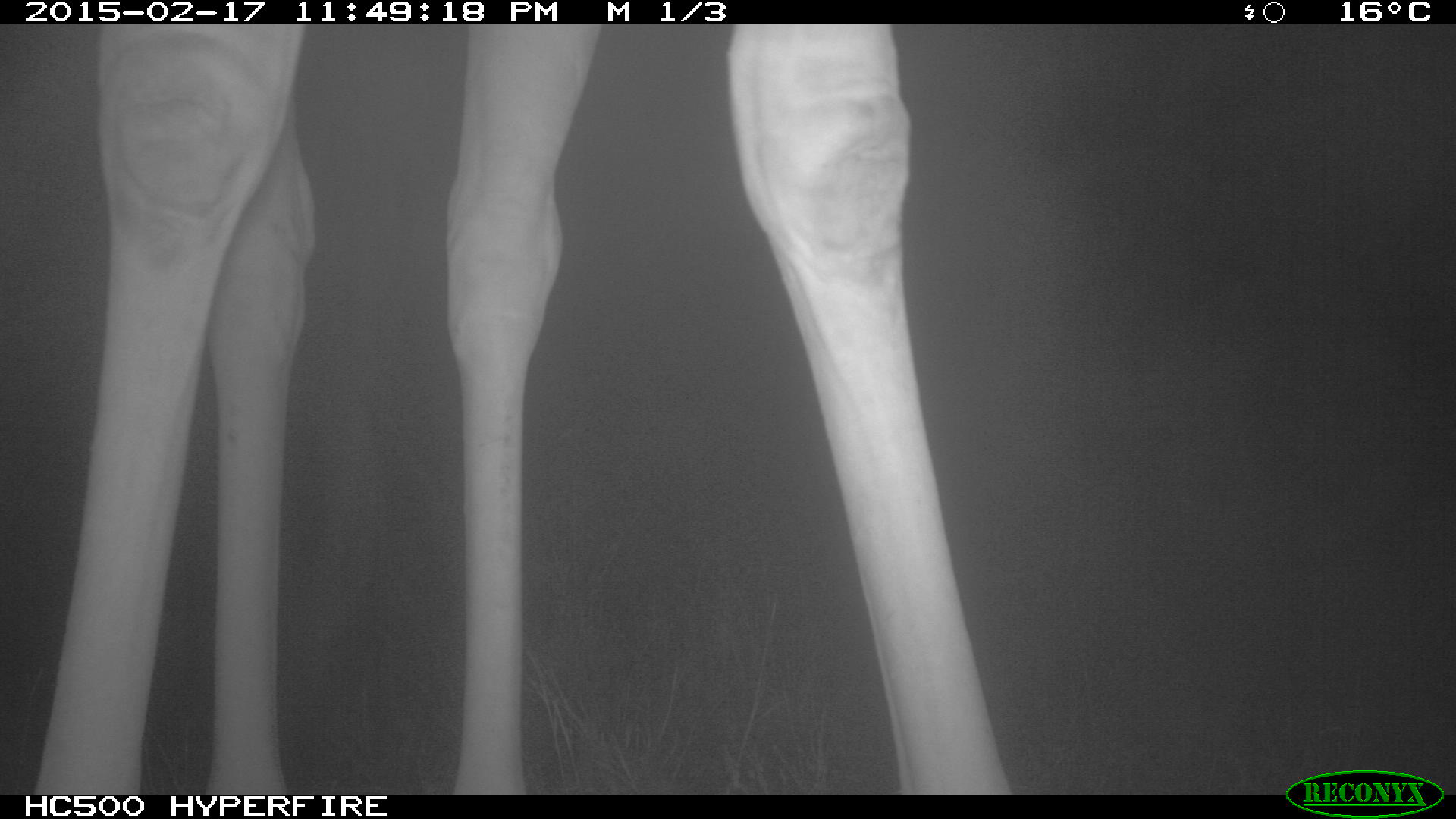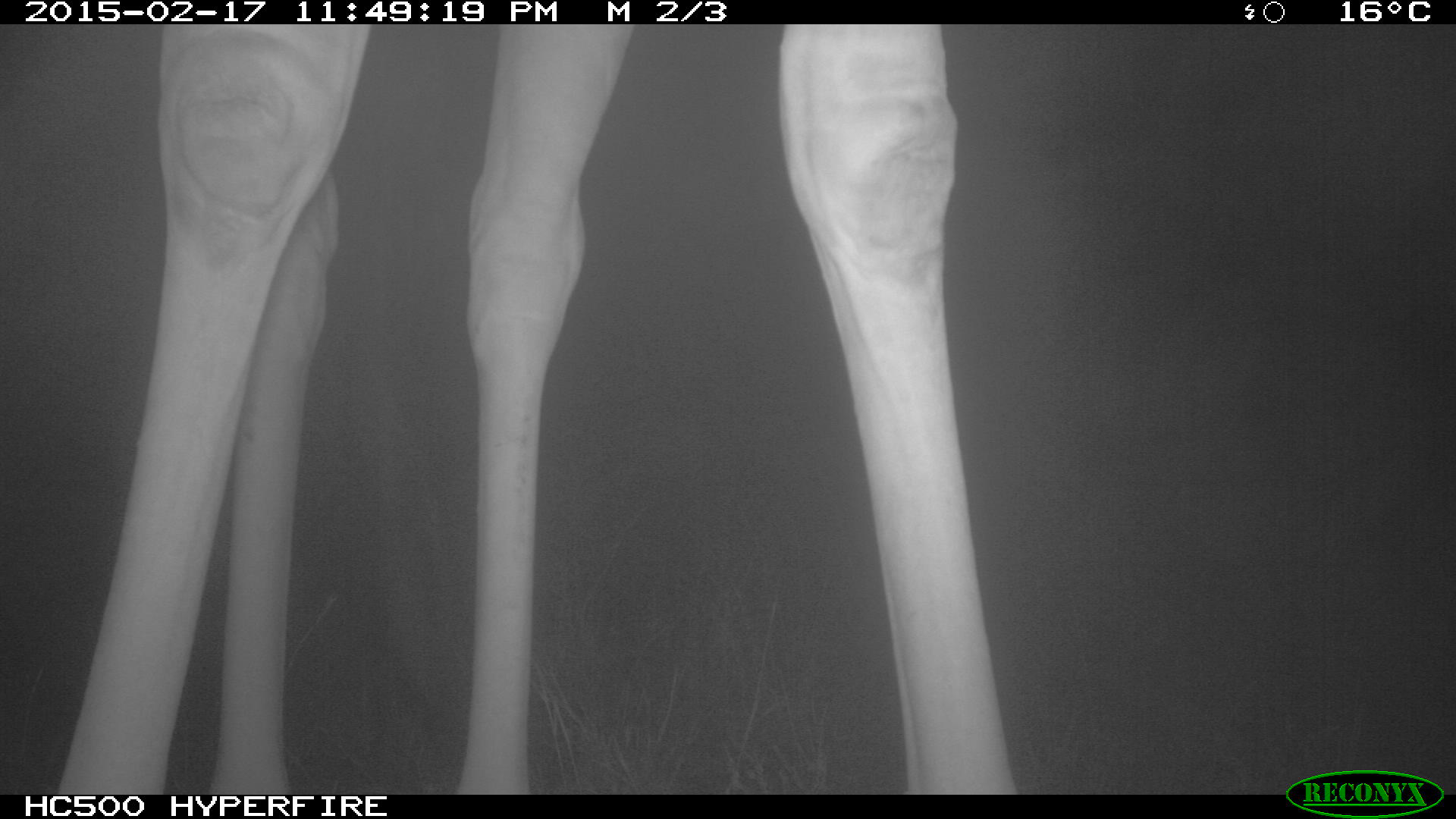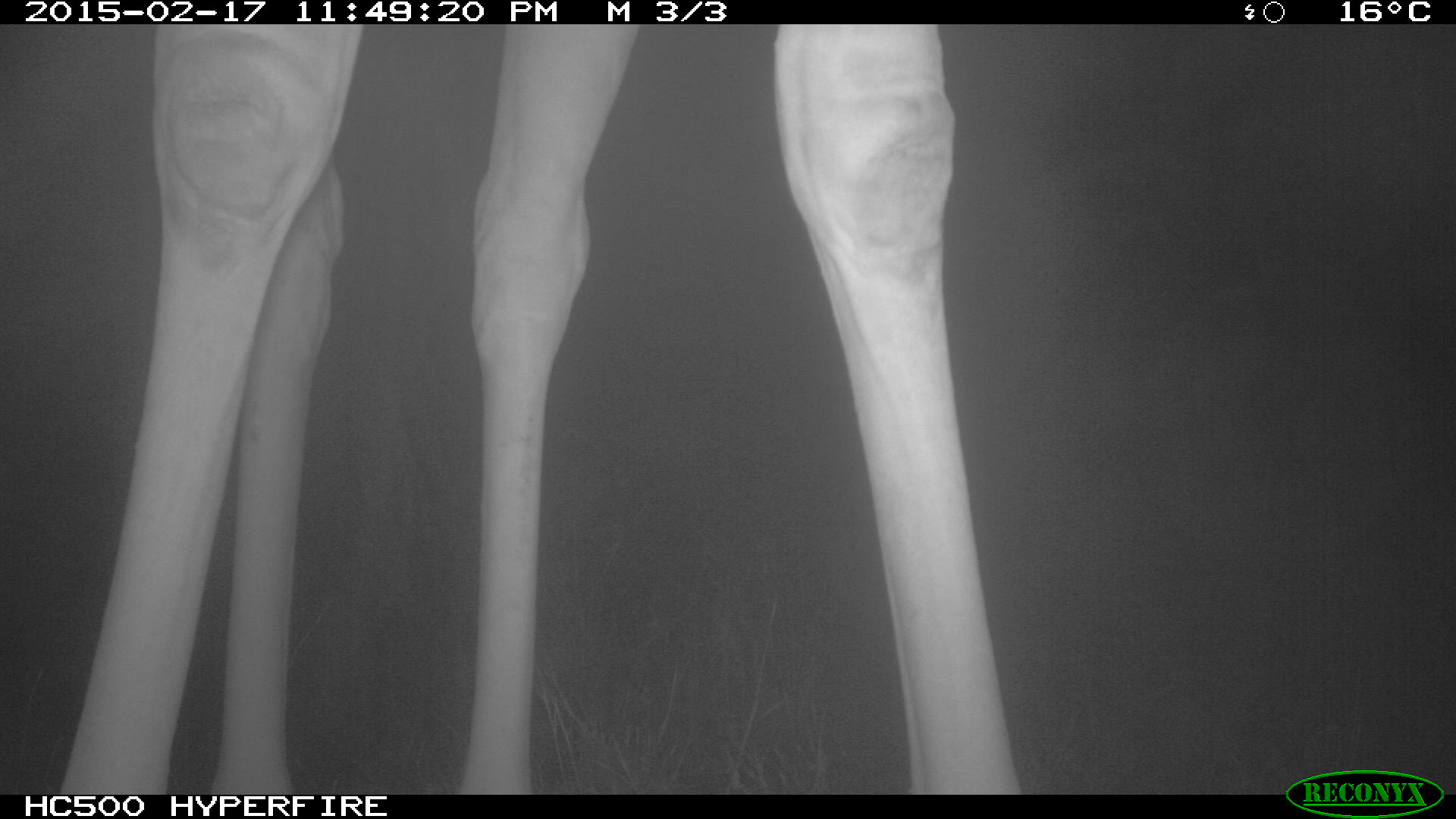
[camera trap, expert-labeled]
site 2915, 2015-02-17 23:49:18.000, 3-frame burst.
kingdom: Animalia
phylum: Chordata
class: Mammalia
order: Artiodactyla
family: Giraffidae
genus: Giraffa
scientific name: Giraffa camelopardalis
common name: giraffe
Giraffa camelopardalis (giraffe), count 1.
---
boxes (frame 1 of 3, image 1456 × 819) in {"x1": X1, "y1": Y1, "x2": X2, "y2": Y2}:
giraffa camelopardalis: {"x1": 26, "y1": 23, "x2": 1005, "y2": 793}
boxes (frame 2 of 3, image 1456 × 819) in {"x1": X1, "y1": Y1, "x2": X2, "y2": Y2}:
giraffa camelopardalis: {"x1": 50, "y1": 23, "x2": 1016, "y2": 793}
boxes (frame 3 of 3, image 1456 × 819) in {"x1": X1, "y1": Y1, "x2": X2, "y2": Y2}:
giraffa camelopardalis: {"x1": 57, "y1": 23, "x2": 1016, "y2": 793}